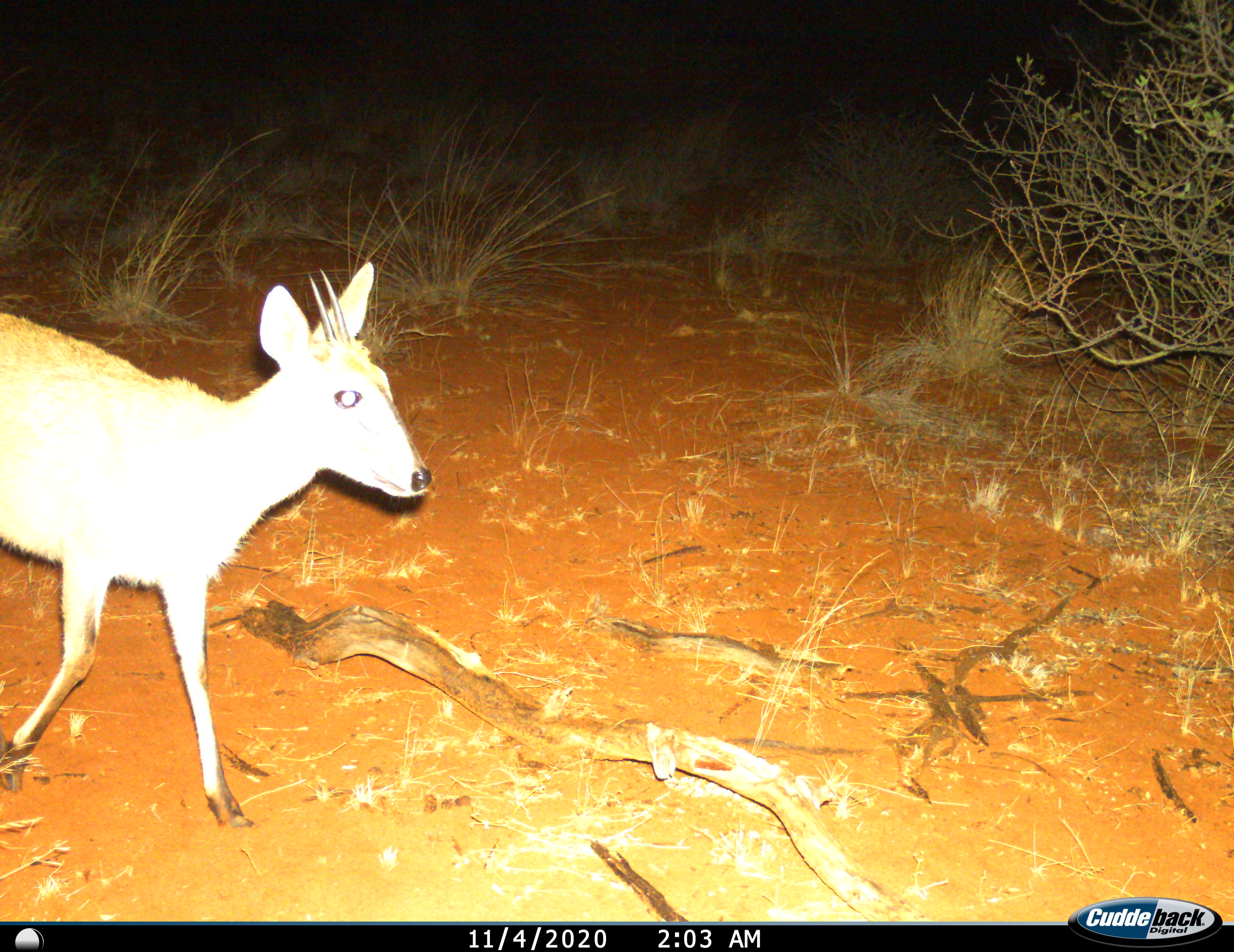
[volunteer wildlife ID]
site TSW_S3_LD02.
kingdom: Animalia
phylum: Chordata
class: Mammalia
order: Artiodactyla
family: Bovidae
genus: Sylvicapra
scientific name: Sylvicapra grimmia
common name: common duiker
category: duikercommongrey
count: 1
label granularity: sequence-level